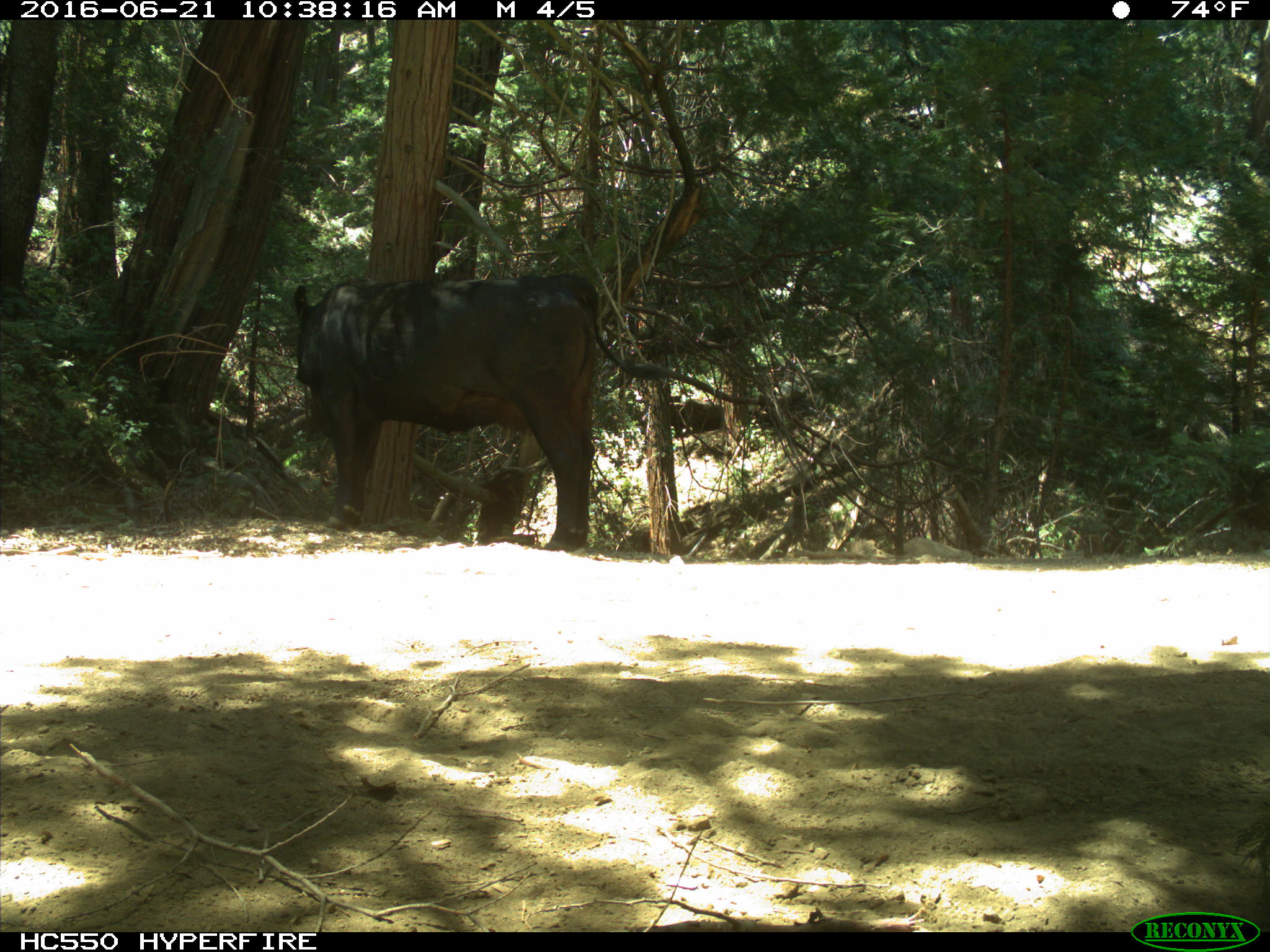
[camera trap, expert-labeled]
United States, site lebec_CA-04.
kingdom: Animalia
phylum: Chordata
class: Mammalia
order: Artiodactyla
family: Bovidae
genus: Bos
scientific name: Bos taurus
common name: domestic cow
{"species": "Bos taurus (domestic cow)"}